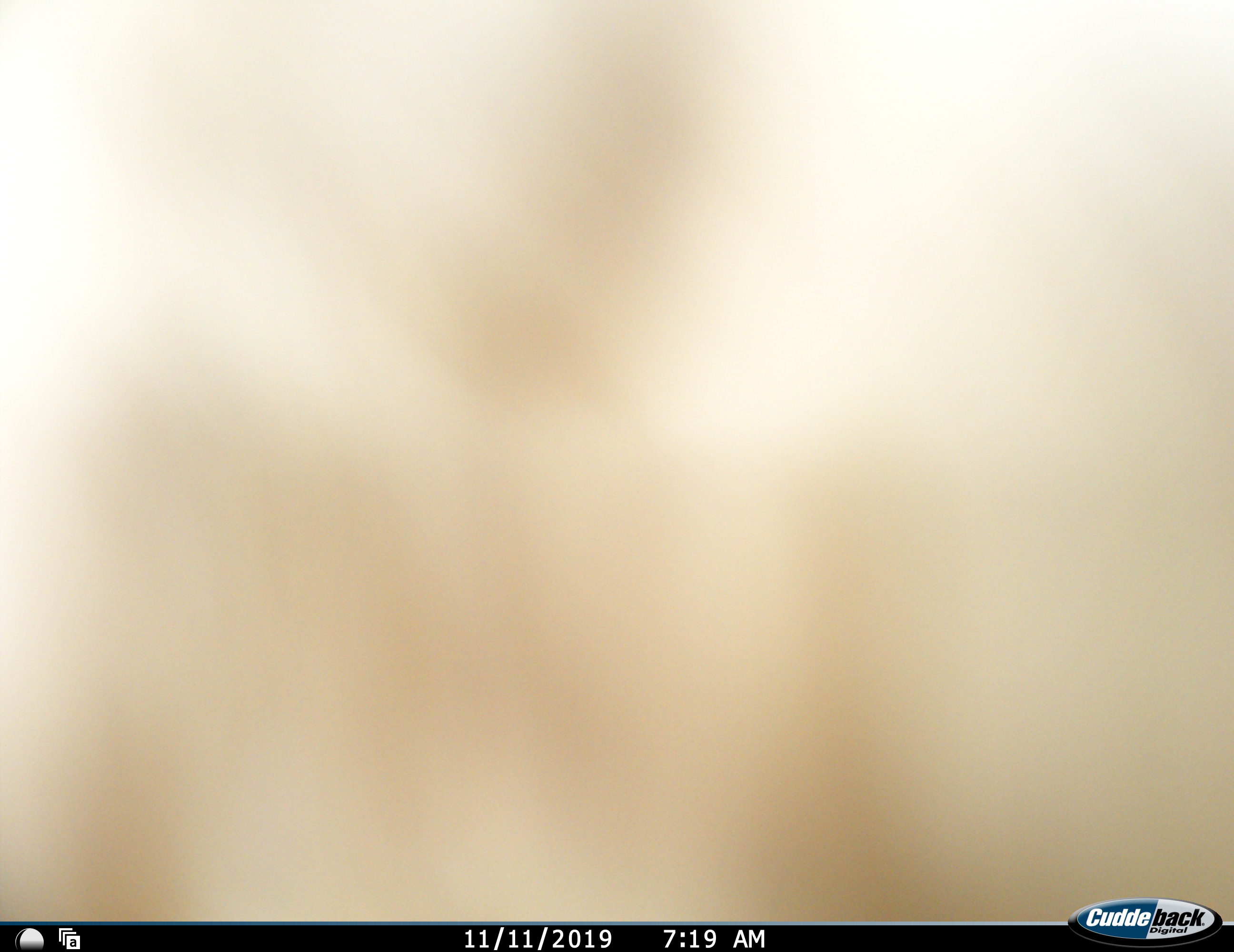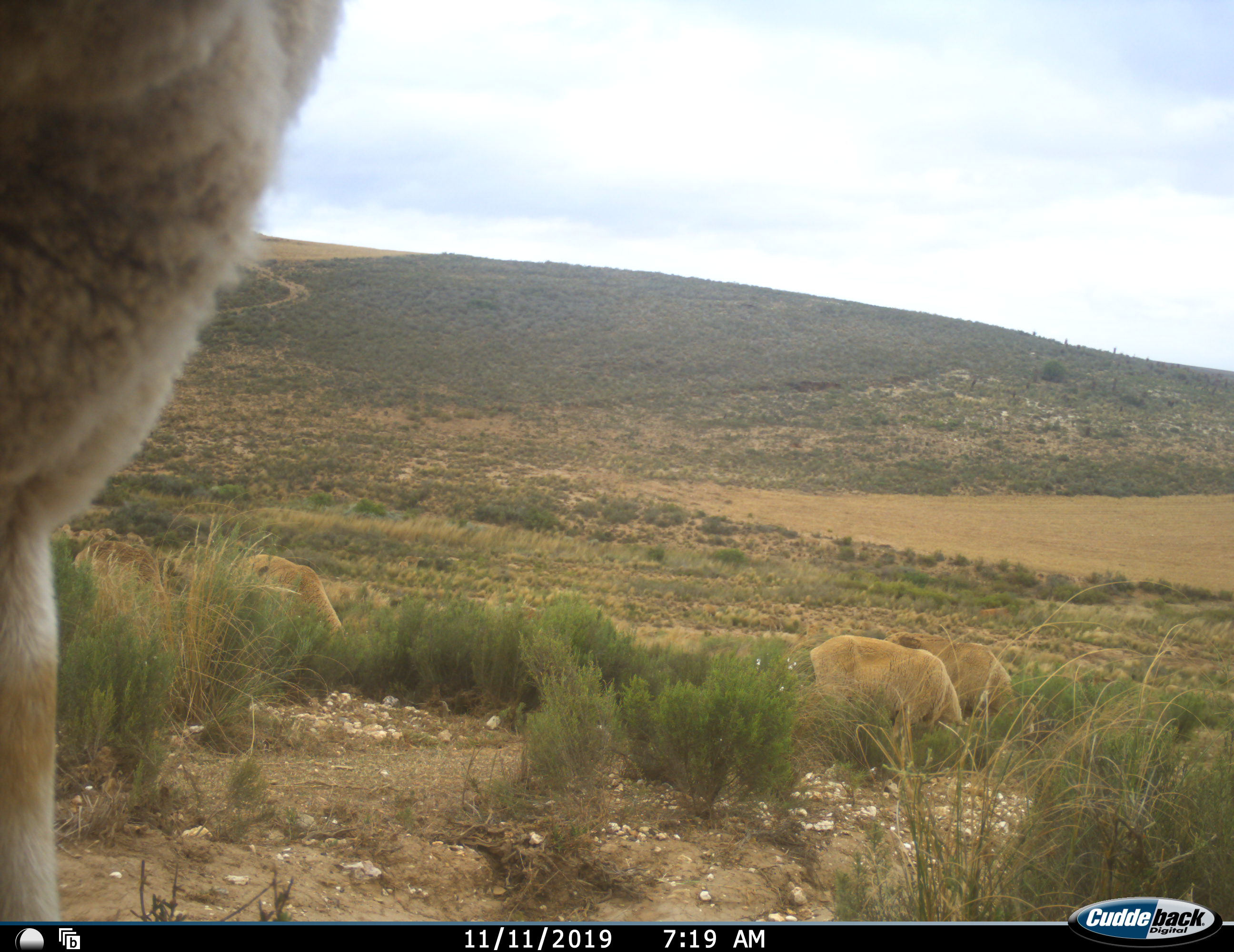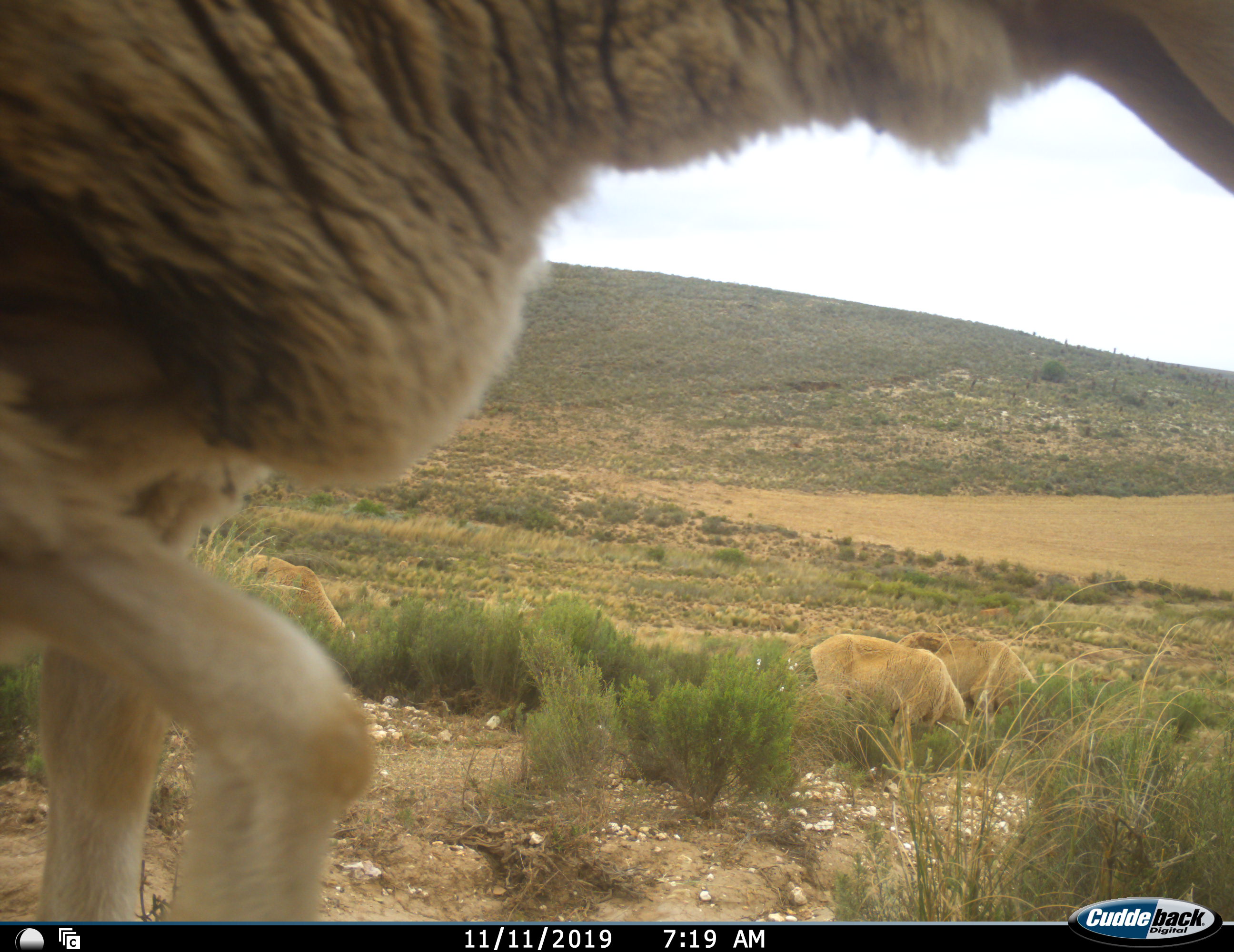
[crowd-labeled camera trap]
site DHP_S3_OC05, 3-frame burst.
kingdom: Animalia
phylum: Chordata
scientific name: Vertebrata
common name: domestic animal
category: domesticanimal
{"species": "domesticanimal (domestic animal) (Vertebrata)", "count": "5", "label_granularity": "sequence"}